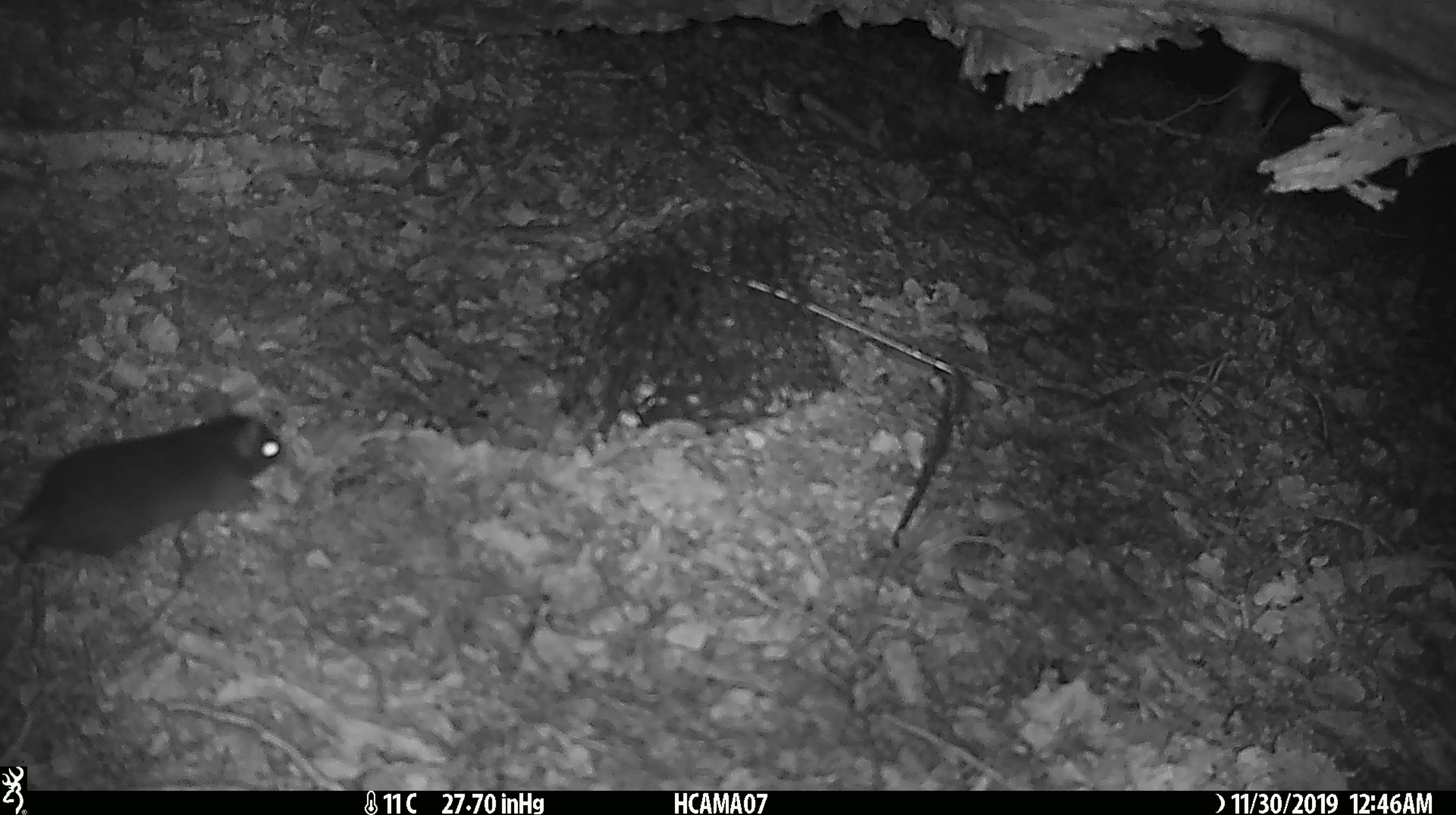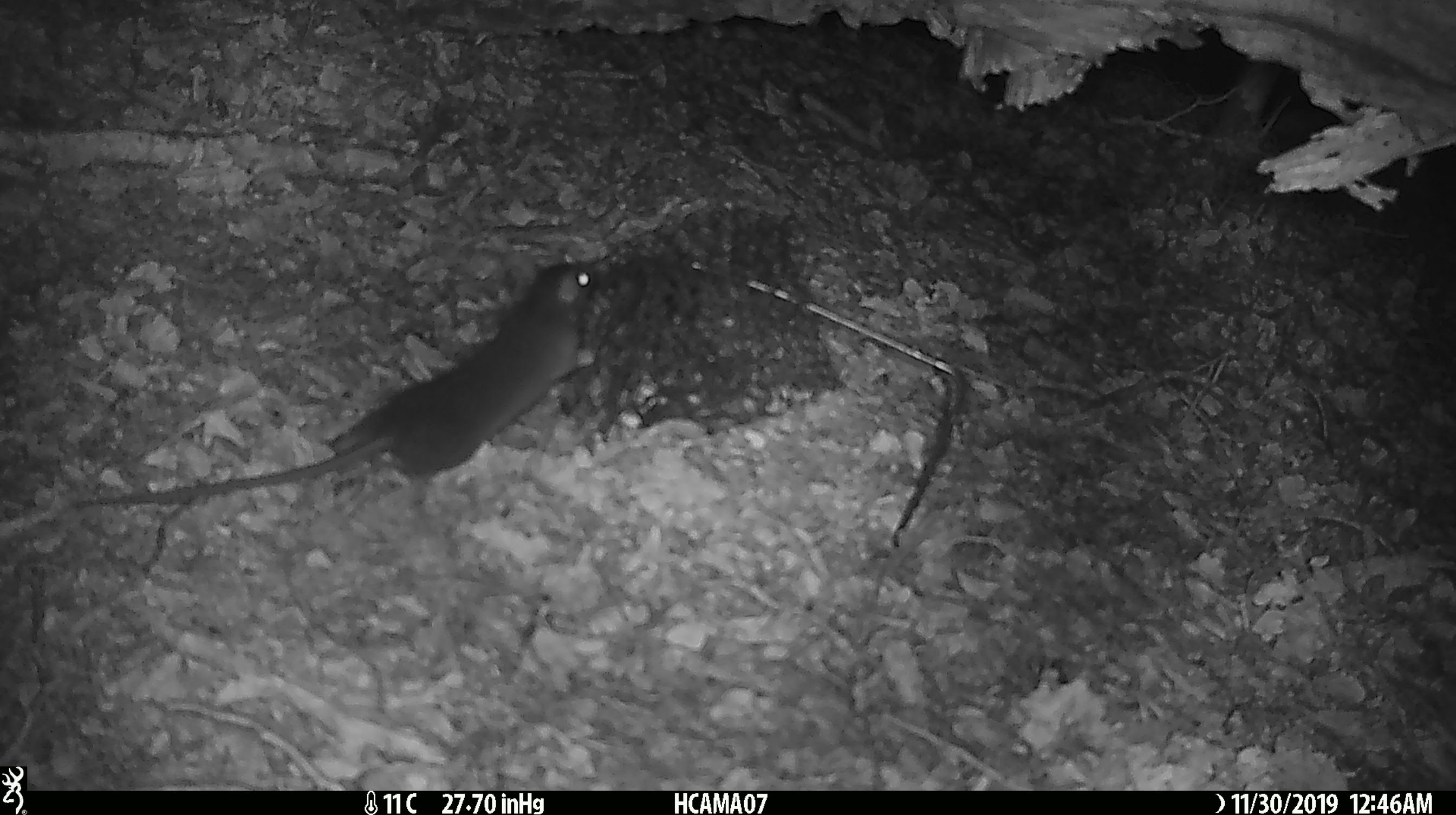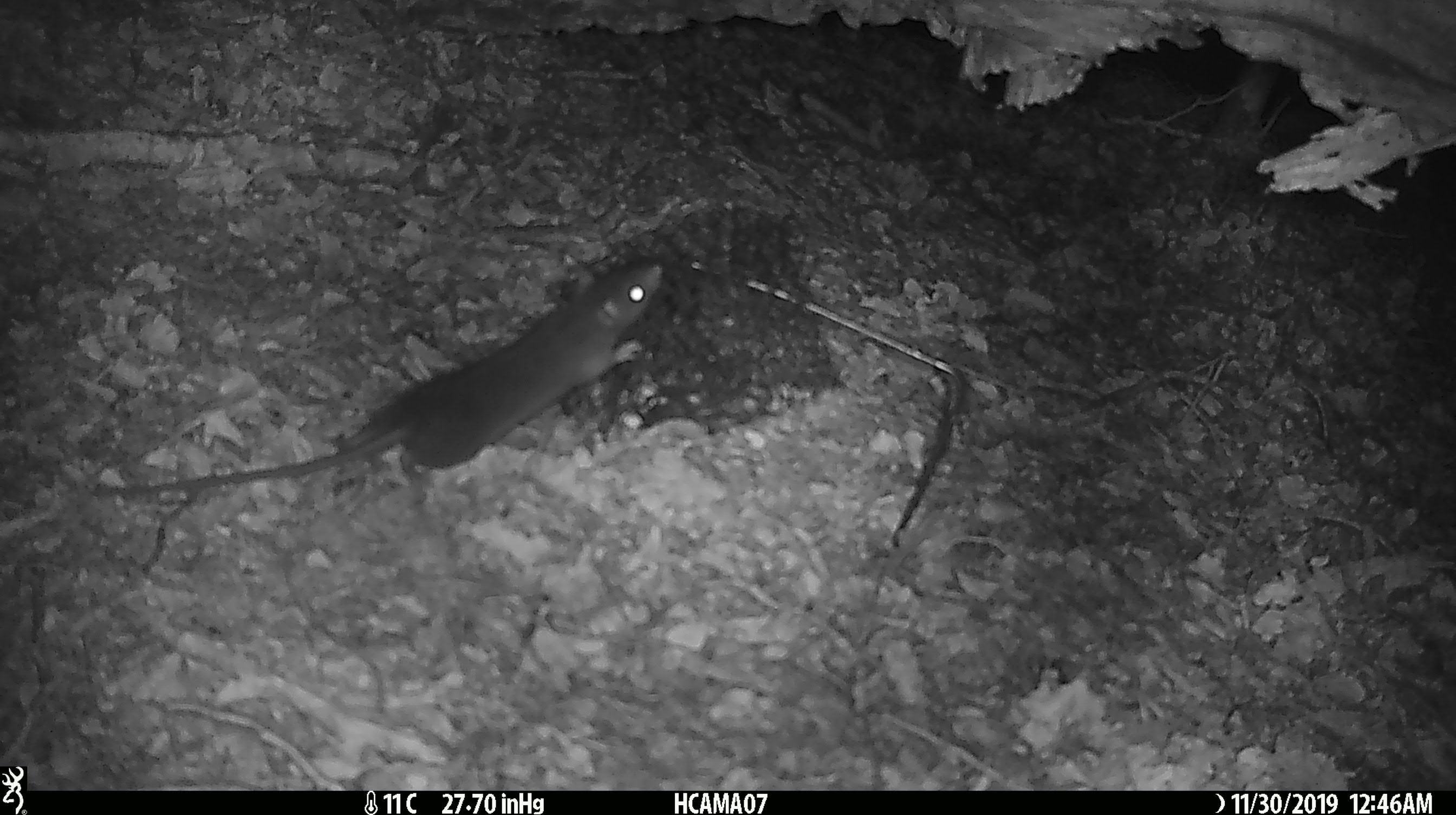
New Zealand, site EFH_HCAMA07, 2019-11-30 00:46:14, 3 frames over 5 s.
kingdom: Animalia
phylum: Chordata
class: Mammalia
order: Rodentia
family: Muridae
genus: Rattus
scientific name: Rattus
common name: rat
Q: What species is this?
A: Rat (Rattus).